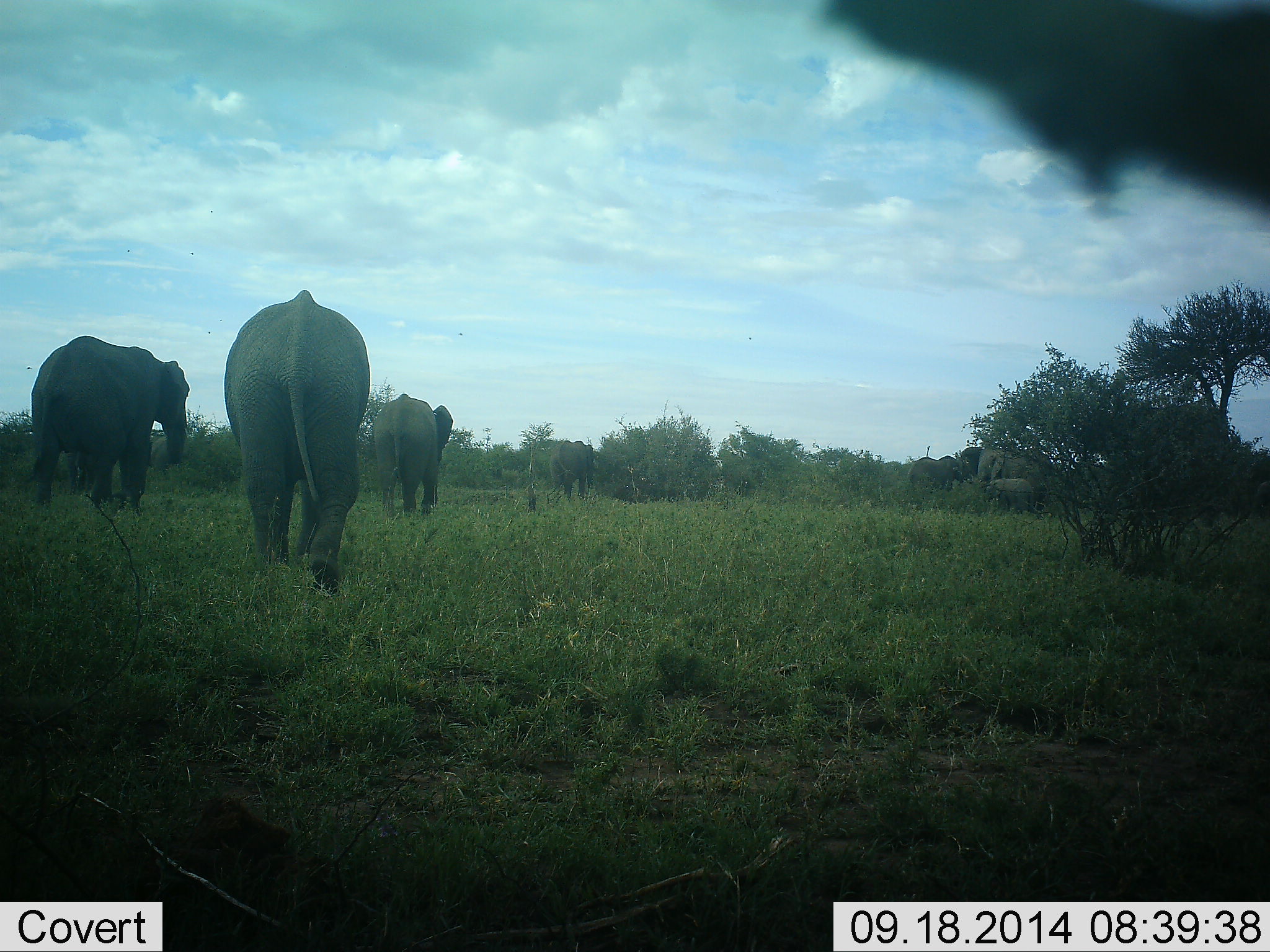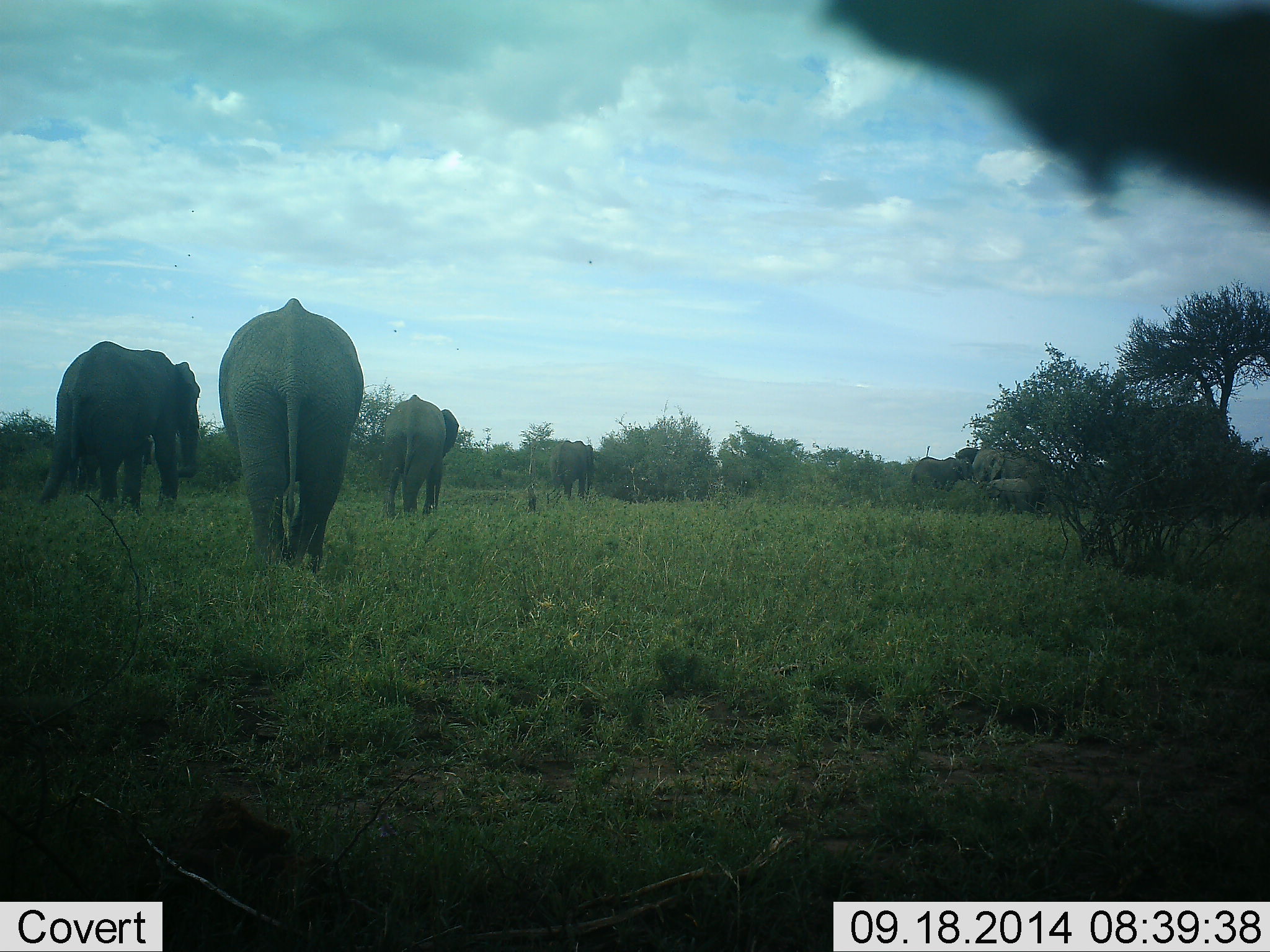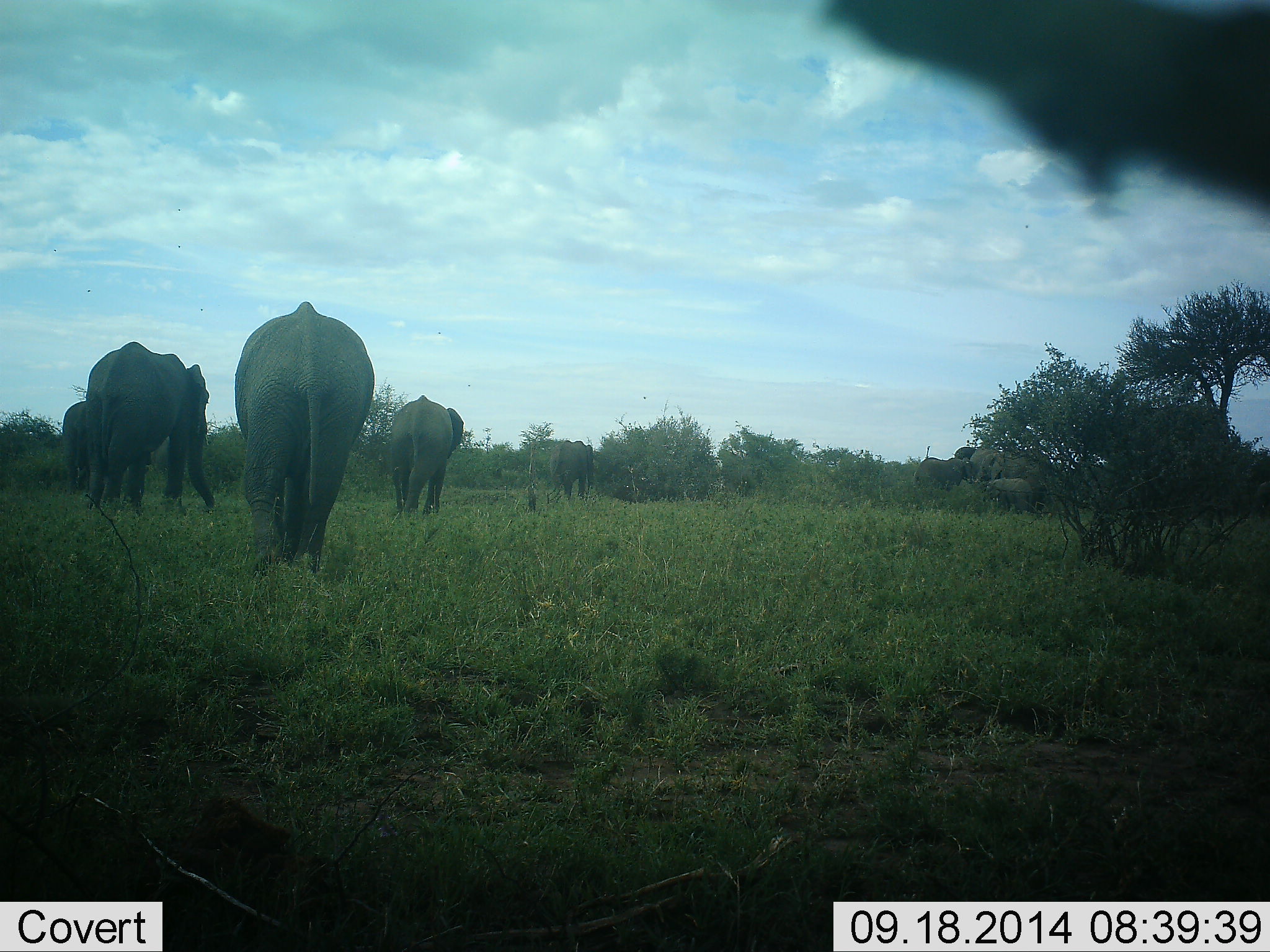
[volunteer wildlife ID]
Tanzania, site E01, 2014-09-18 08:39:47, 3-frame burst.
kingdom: Animalia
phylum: Chordata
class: Mammalia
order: Proboscidea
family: Elephantidae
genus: Loxodonta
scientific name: Loxodonta africana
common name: african bush elephant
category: elephant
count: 8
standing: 55%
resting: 0%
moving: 91%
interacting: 9%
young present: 64%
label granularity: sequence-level